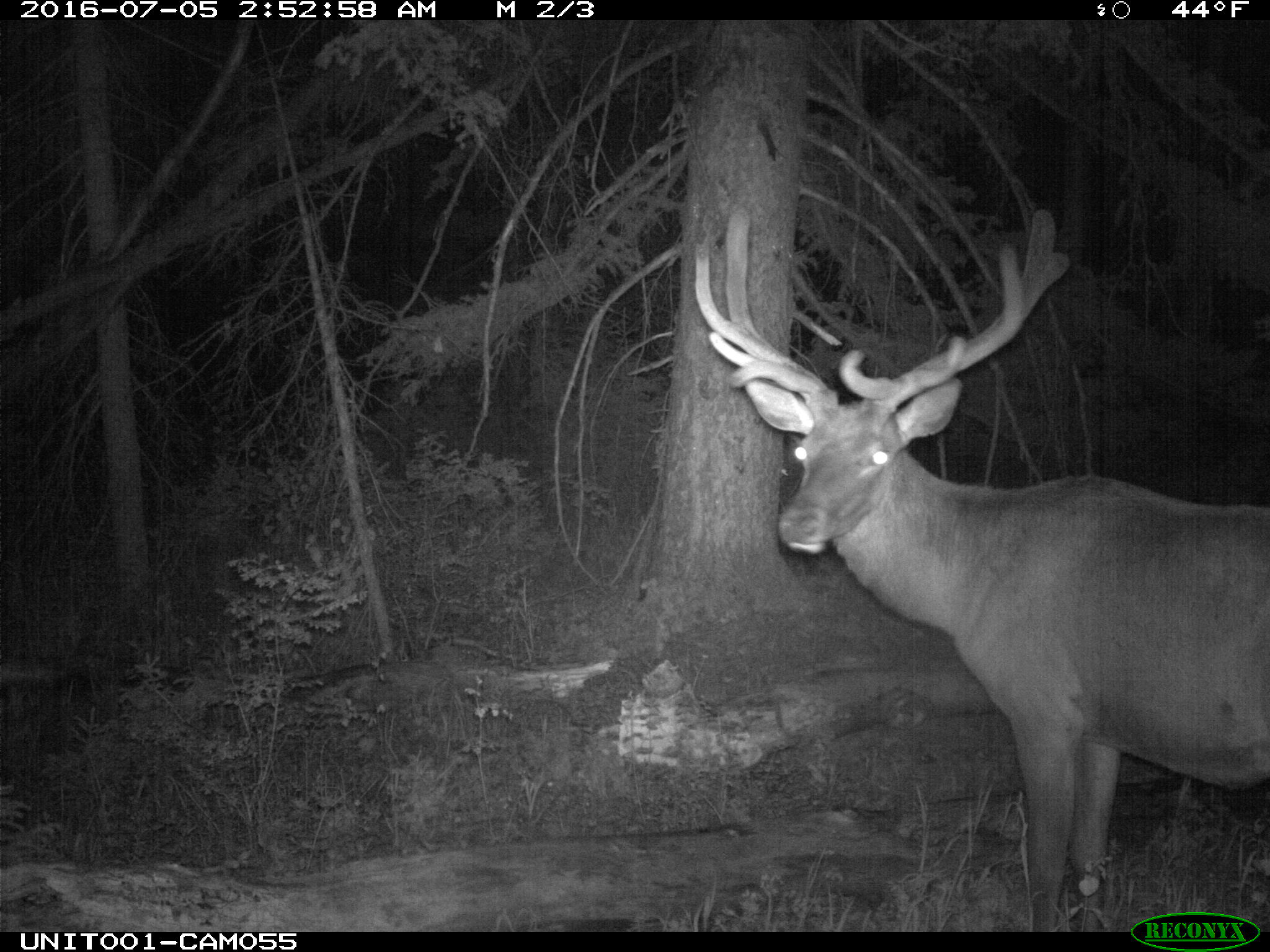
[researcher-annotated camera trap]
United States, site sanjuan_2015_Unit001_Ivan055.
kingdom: Animalia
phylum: Chordata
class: Mammalia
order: Artiodactyla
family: Cervidae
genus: Cervus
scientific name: Cervus elaphus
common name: red deer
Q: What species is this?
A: Cervus elaphus (red deer).